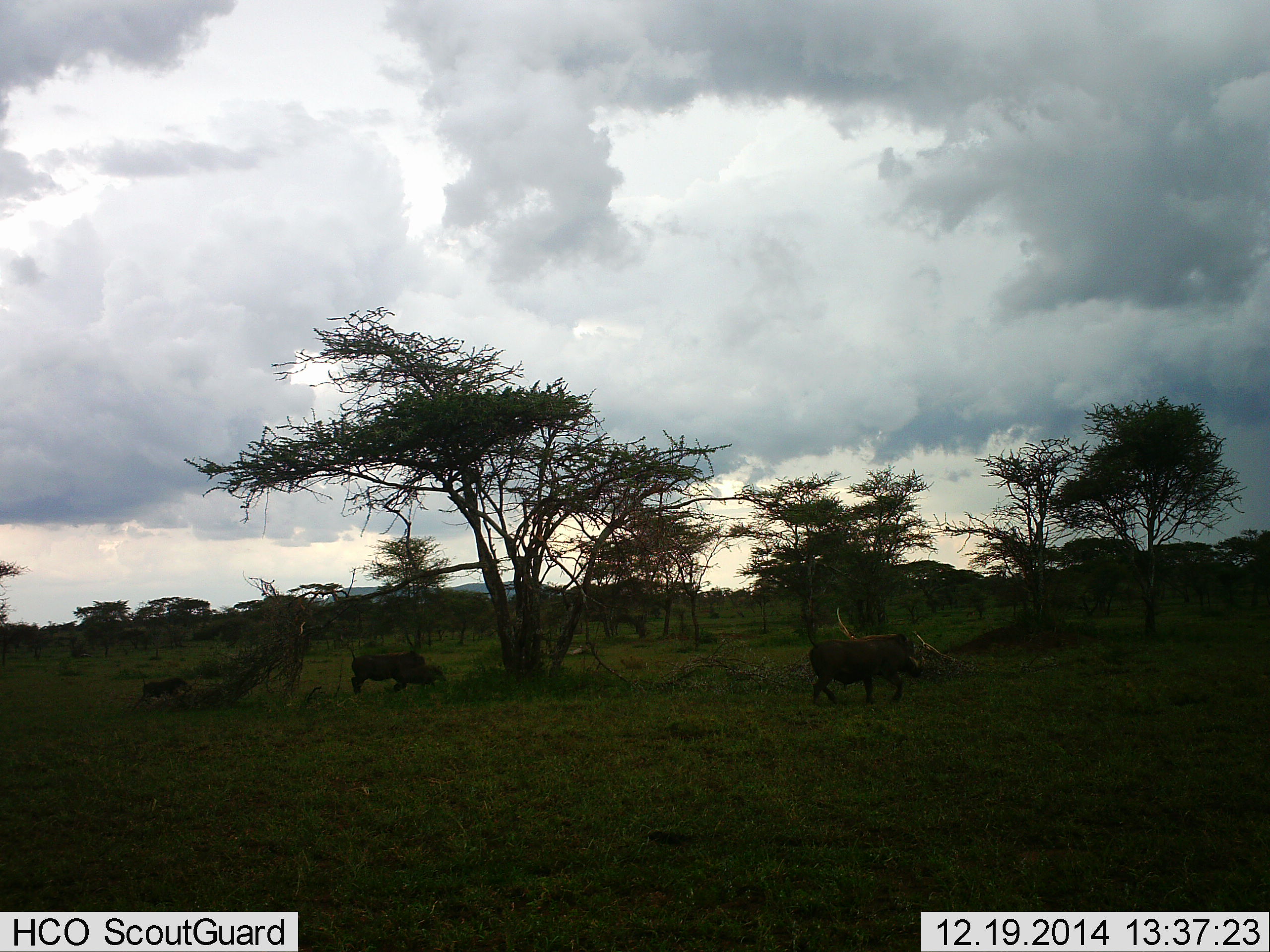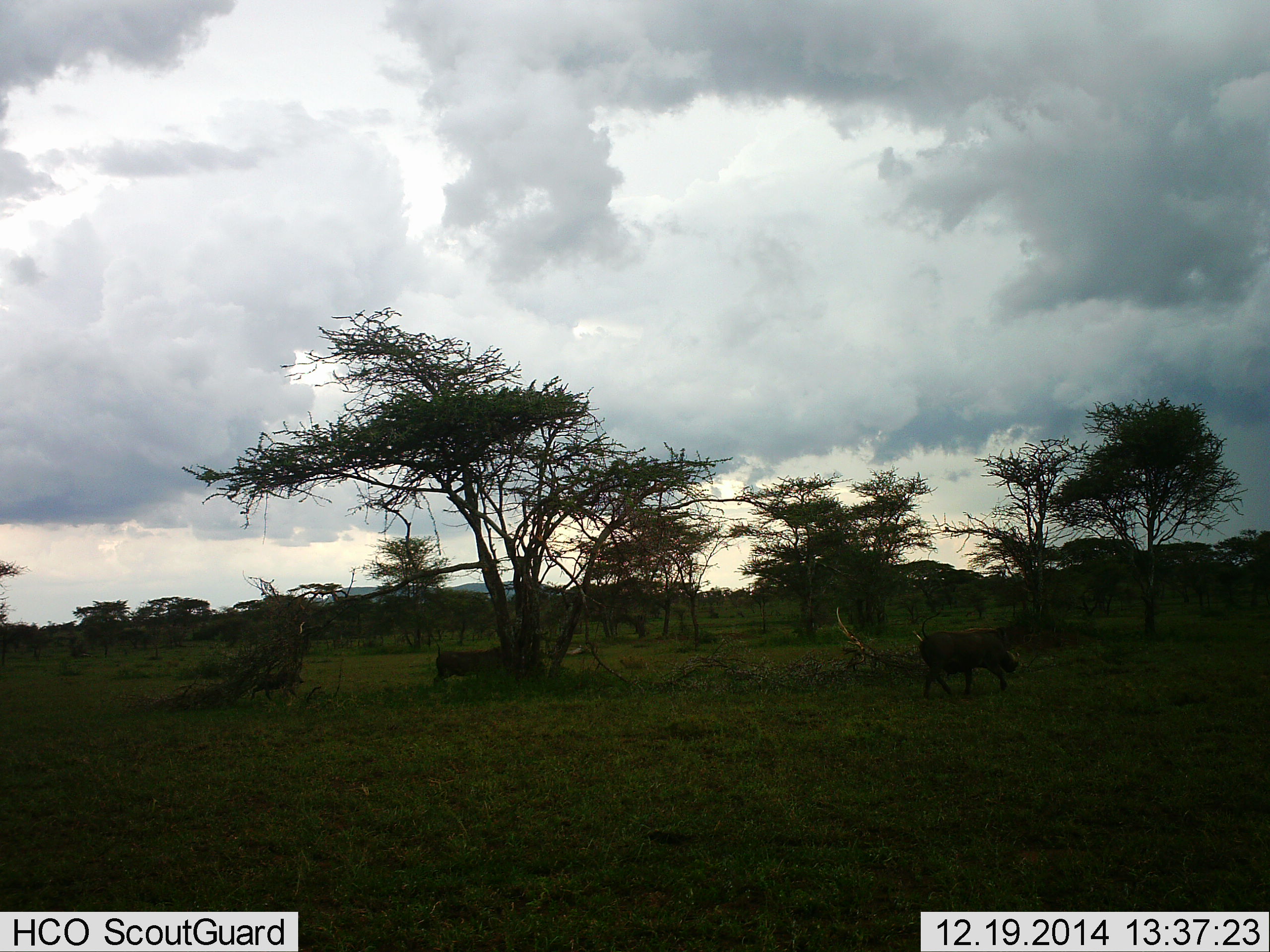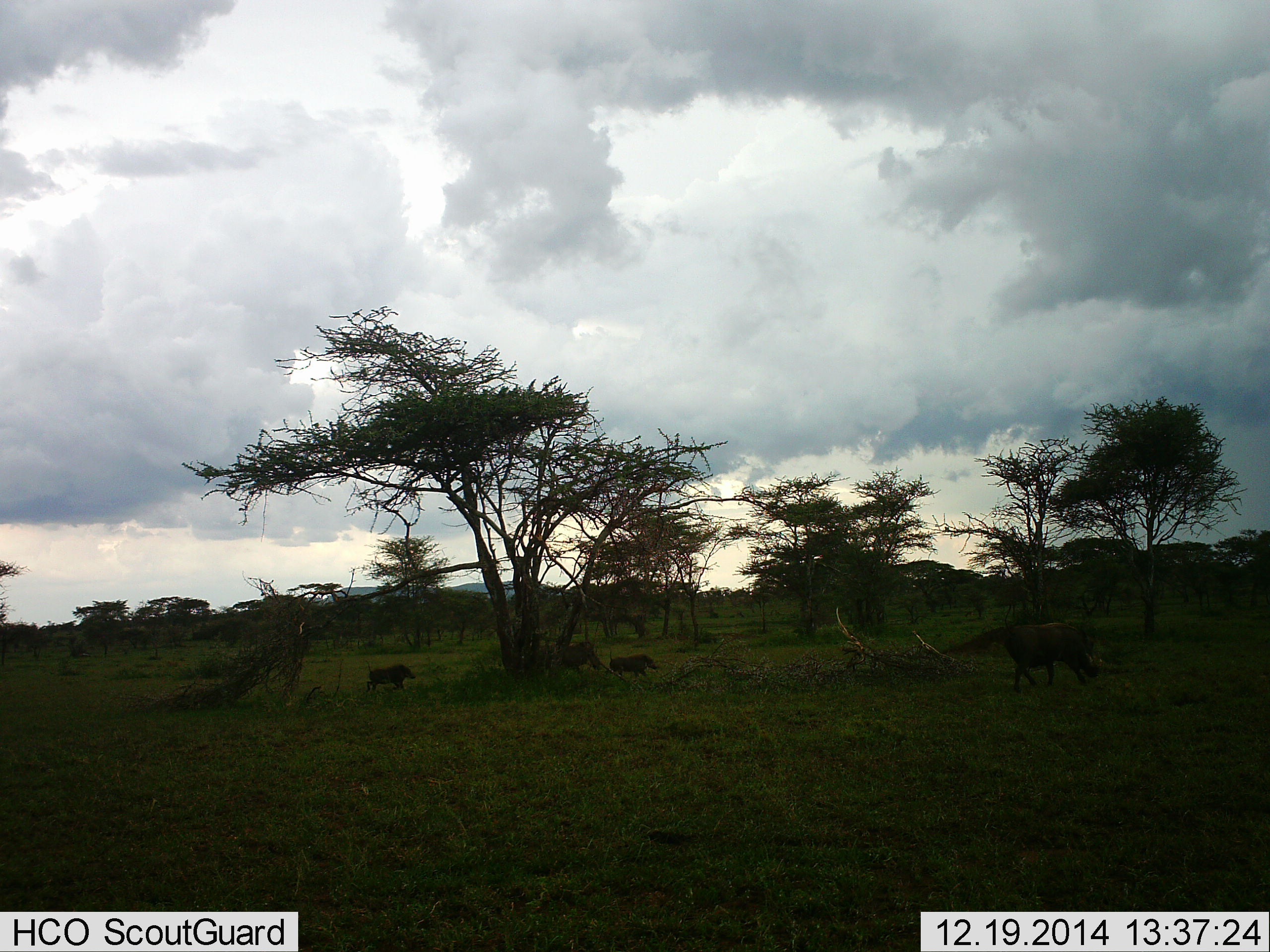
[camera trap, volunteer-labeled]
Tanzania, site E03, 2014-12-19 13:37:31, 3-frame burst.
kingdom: Animalia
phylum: Chordata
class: Mammalia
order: Artiodactyla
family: Suidae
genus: Phacochoerus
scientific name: Phacochoerus africanus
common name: warthog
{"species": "warthog (Phacochoerus africanus)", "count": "4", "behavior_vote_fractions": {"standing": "10%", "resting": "0%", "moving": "100%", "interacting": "0%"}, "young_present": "60%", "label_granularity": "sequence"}